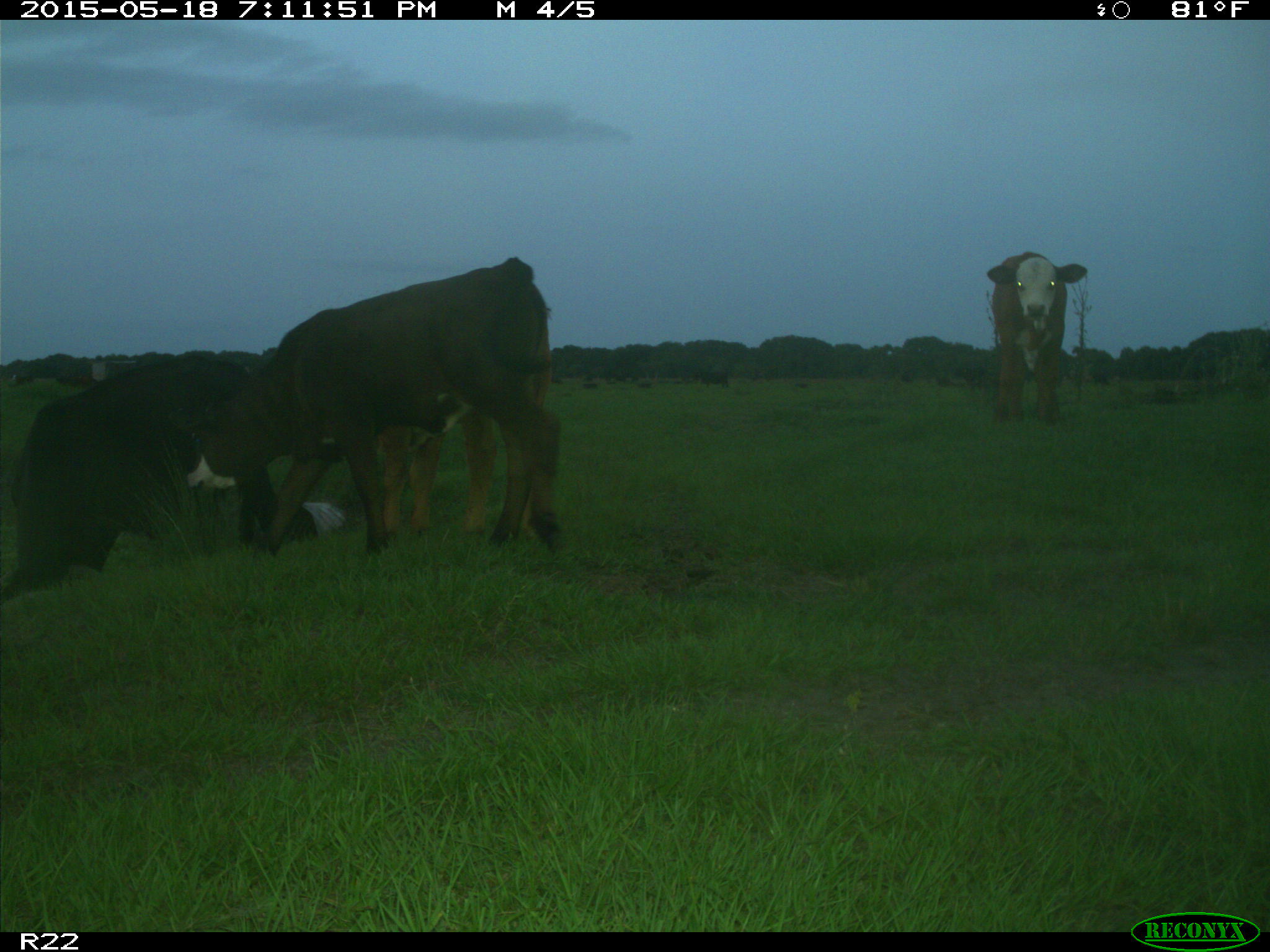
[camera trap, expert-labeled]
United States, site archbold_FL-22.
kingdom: Animalia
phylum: Chordata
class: Mammalia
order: Artiodactyla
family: Bovidae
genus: Bos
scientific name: Bos taurus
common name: domestic cow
Bos taurus (domestic cow).